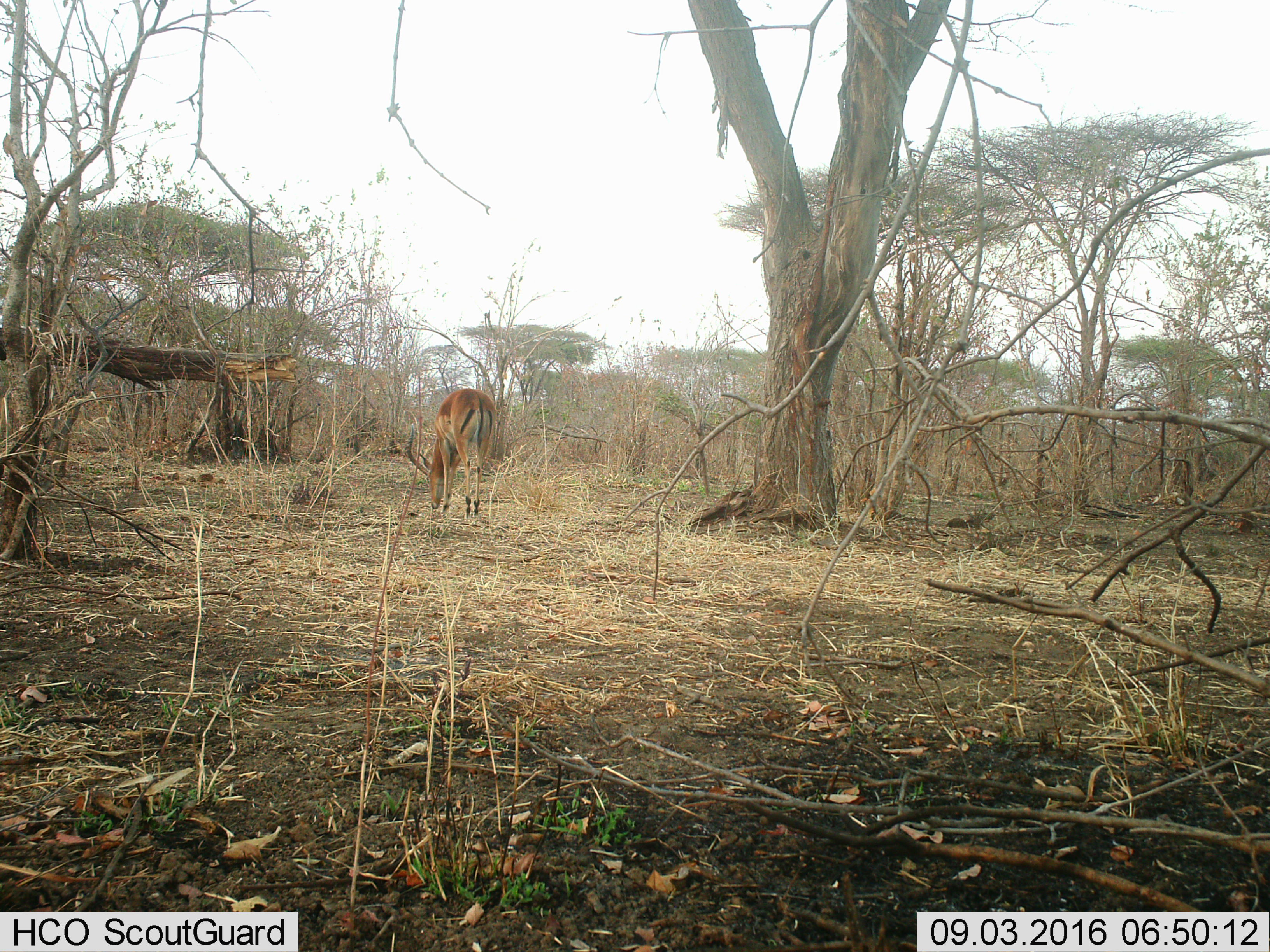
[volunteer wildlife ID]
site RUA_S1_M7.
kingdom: Animalia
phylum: Chordata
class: Mammalia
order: Artiodactyla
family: Bovidae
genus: Aepyceros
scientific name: Aepyceros melampus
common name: impala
Impala (Aepyceros melampus), count 1. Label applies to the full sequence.